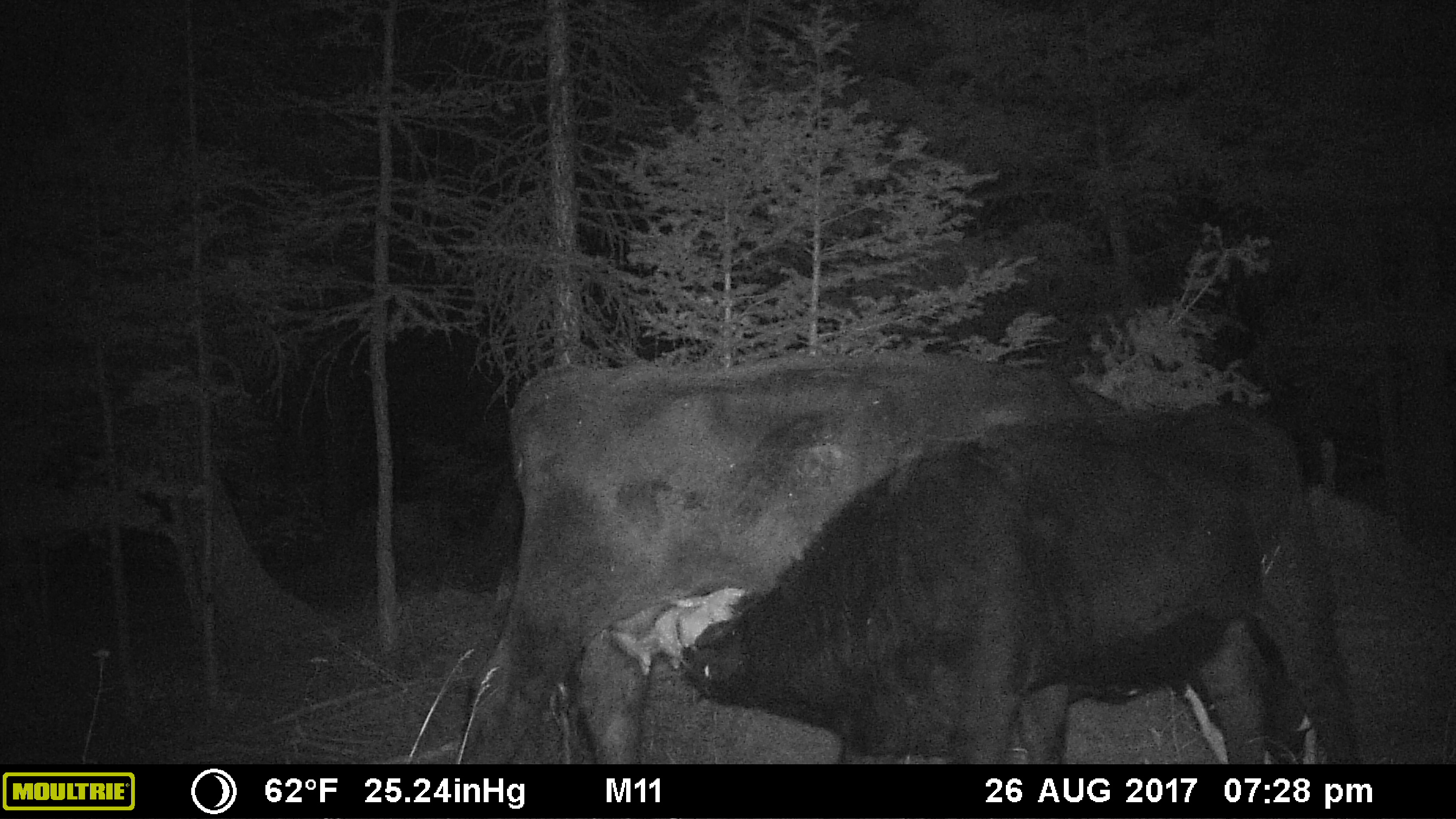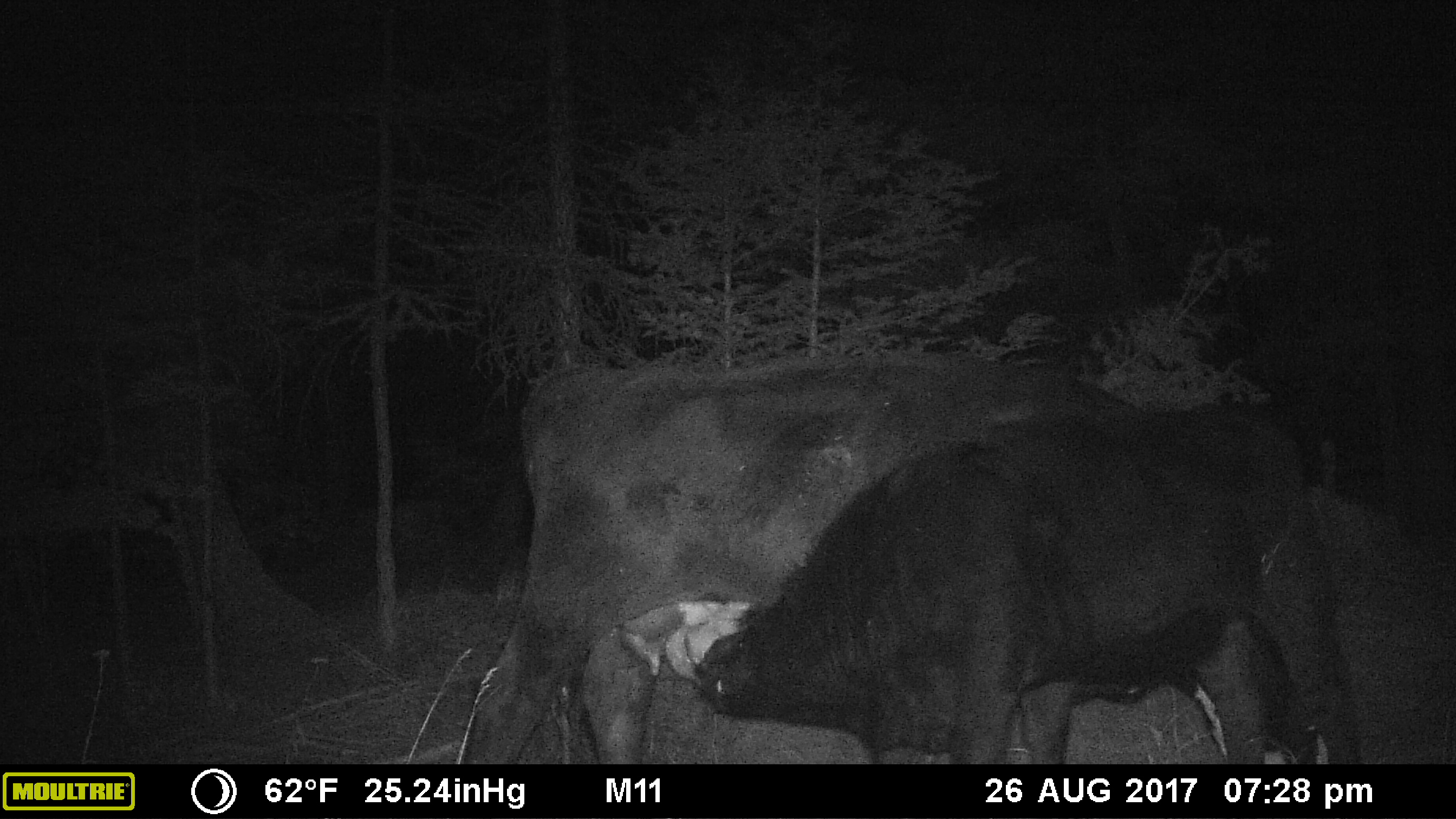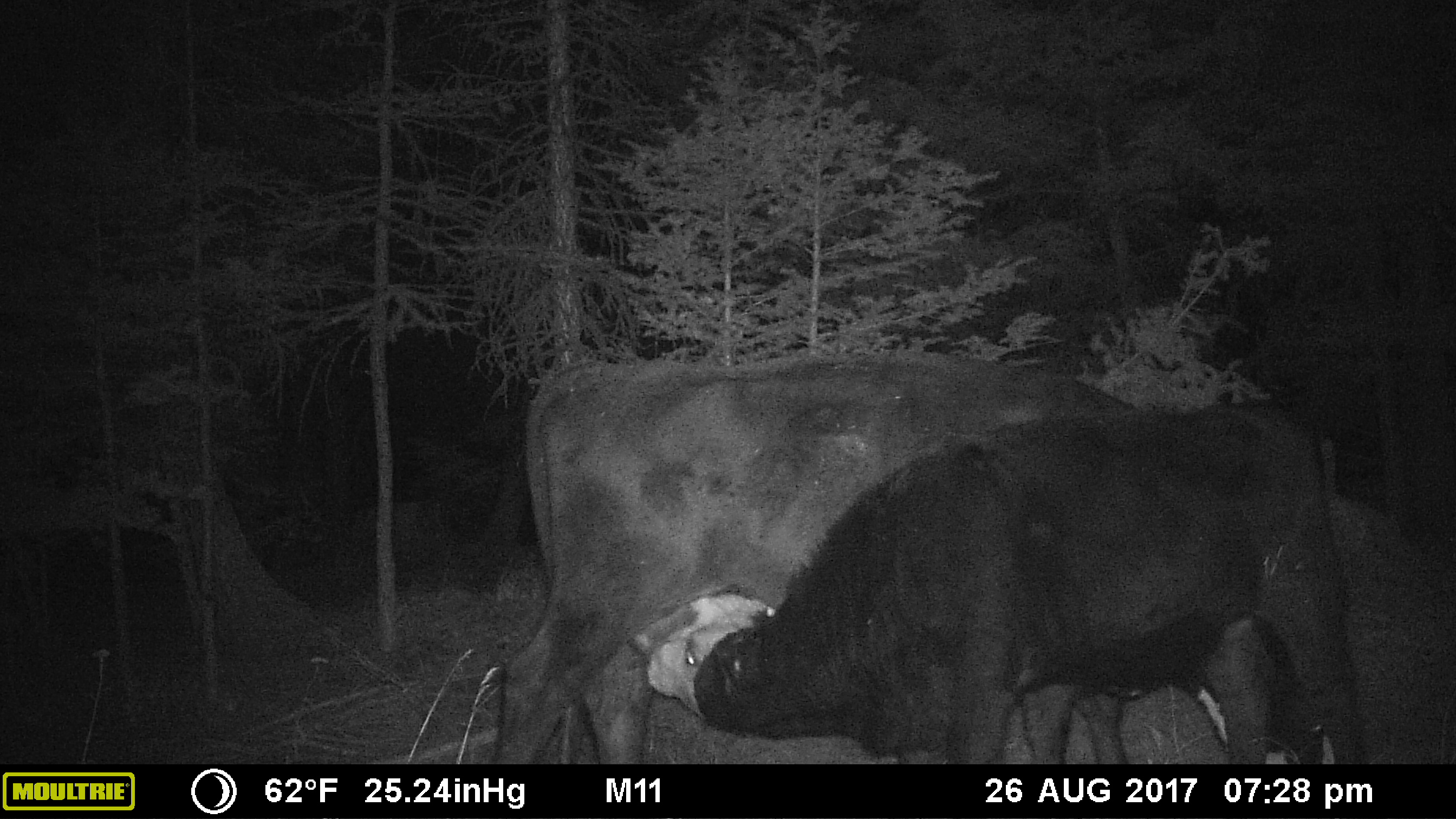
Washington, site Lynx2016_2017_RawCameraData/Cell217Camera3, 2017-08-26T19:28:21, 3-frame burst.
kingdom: Animalia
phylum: Chordata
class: Mammalia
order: Artiodactyla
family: Bovidae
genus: Bos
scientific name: Bos taurus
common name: domestic cattle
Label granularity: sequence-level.